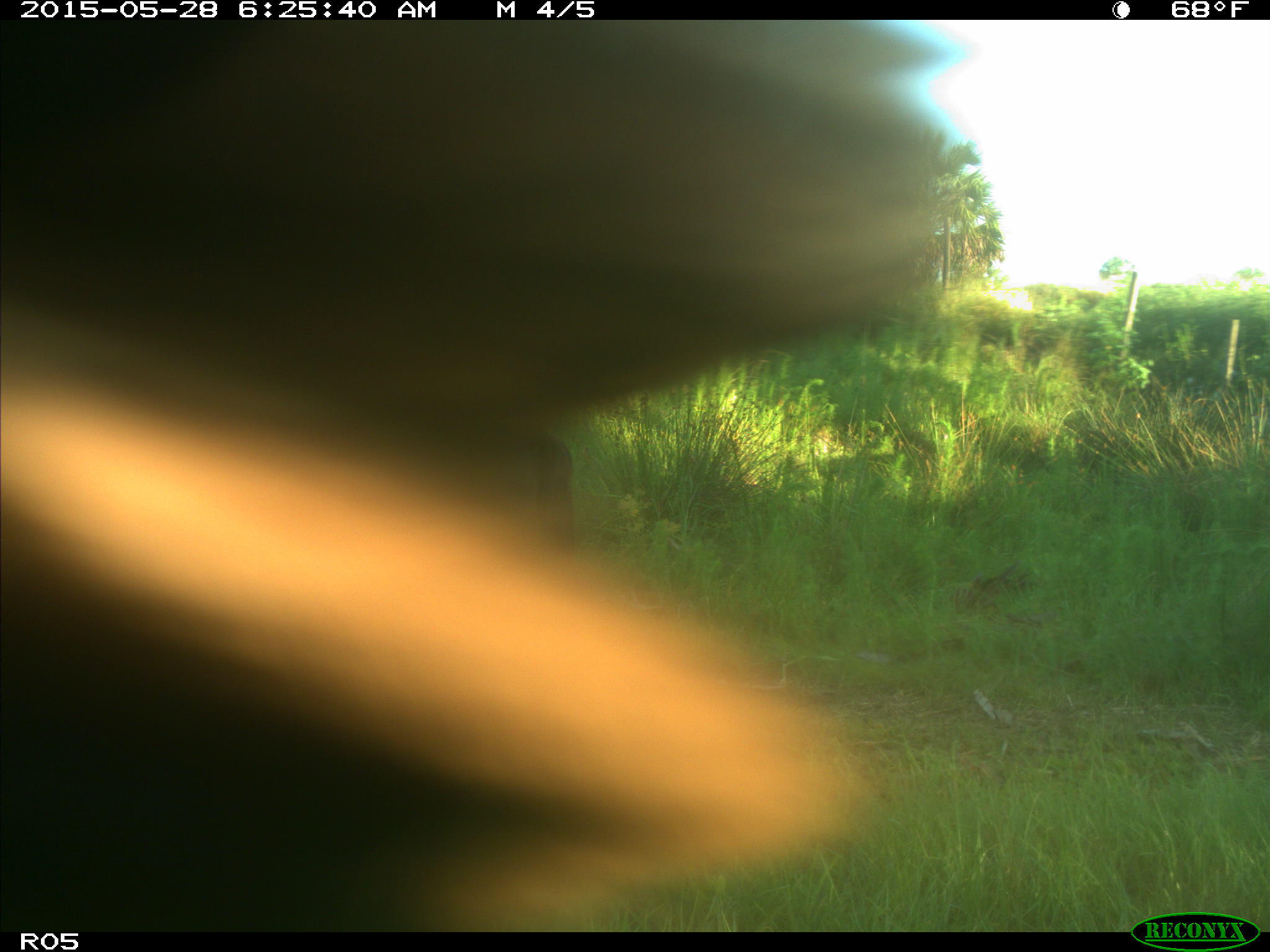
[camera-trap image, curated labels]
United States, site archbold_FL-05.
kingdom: Animalia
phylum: Chordata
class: Mammalia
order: Artiodactyla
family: Bovidae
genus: Bos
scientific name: Bos taurus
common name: domestic cow